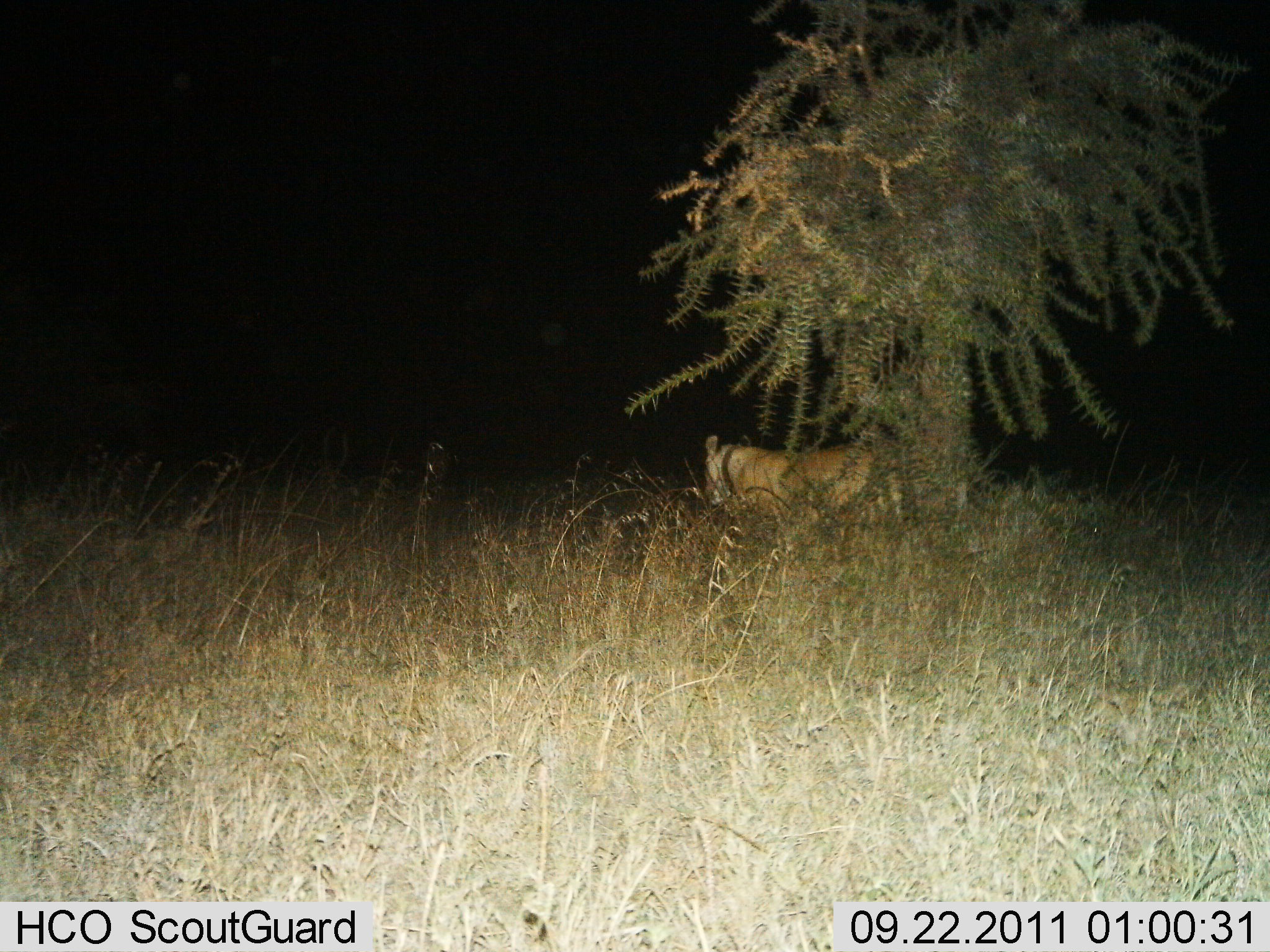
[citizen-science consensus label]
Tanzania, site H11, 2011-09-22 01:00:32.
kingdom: Animalia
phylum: Chordata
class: Mammalia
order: Carnivora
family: Felidae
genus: Panthera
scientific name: Panthera leo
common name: lion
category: lionfemale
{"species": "lionfemale (lion) (Panthera leo)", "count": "1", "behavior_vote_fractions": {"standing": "55%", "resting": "36%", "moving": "9%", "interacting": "0%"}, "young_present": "0%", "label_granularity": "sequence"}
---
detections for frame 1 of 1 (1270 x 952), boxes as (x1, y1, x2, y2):
animal: (701, 434, 968, 528)